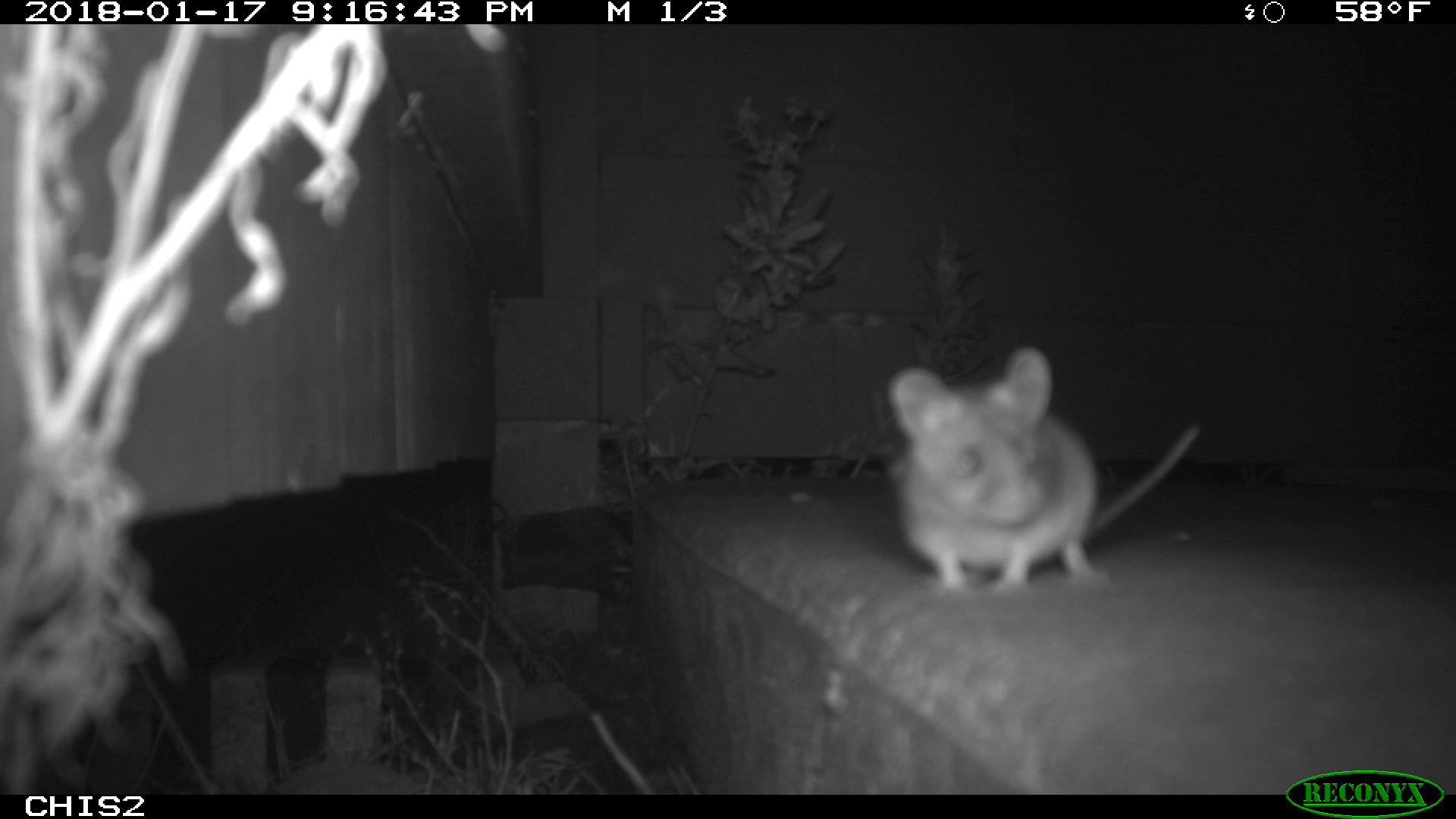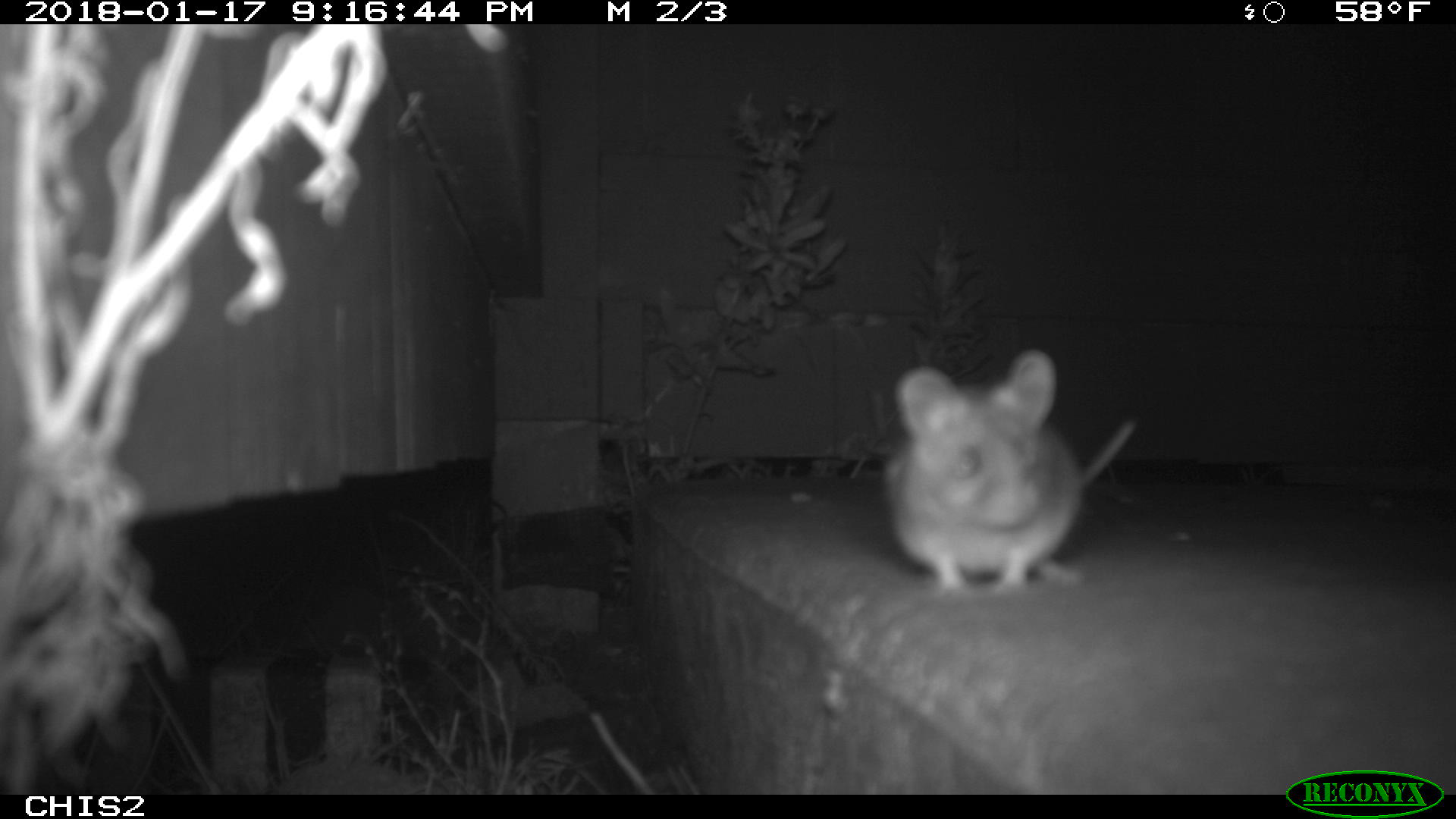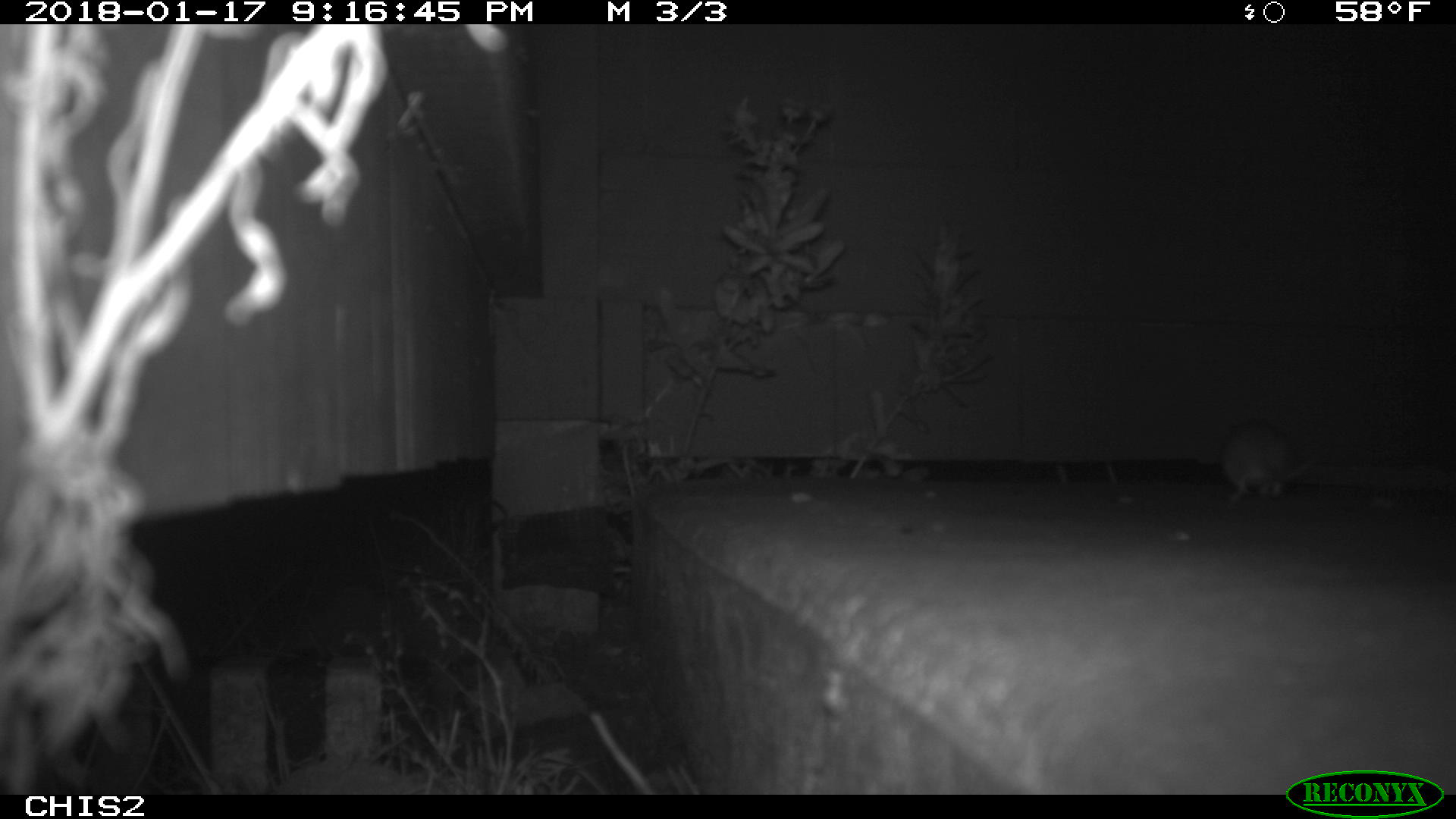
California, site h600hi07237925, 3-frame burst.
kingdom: Animalia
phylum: Chordata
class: Mammalia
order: Rodentia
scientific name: Rodentia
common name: rodent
Rodent (Rodentia).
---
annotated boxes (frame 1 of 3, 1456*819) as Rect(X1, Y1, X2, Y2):
rodent: Rect(843, 345, 1203, 606)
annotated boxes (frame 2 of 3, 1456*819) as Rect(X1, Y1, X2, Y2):
rodent: Rect(884, 350, 1134, 598)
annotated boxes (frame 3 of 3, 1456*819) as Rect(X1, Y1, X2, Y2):
rodent: Rect(1221, 418, 1314, 506)